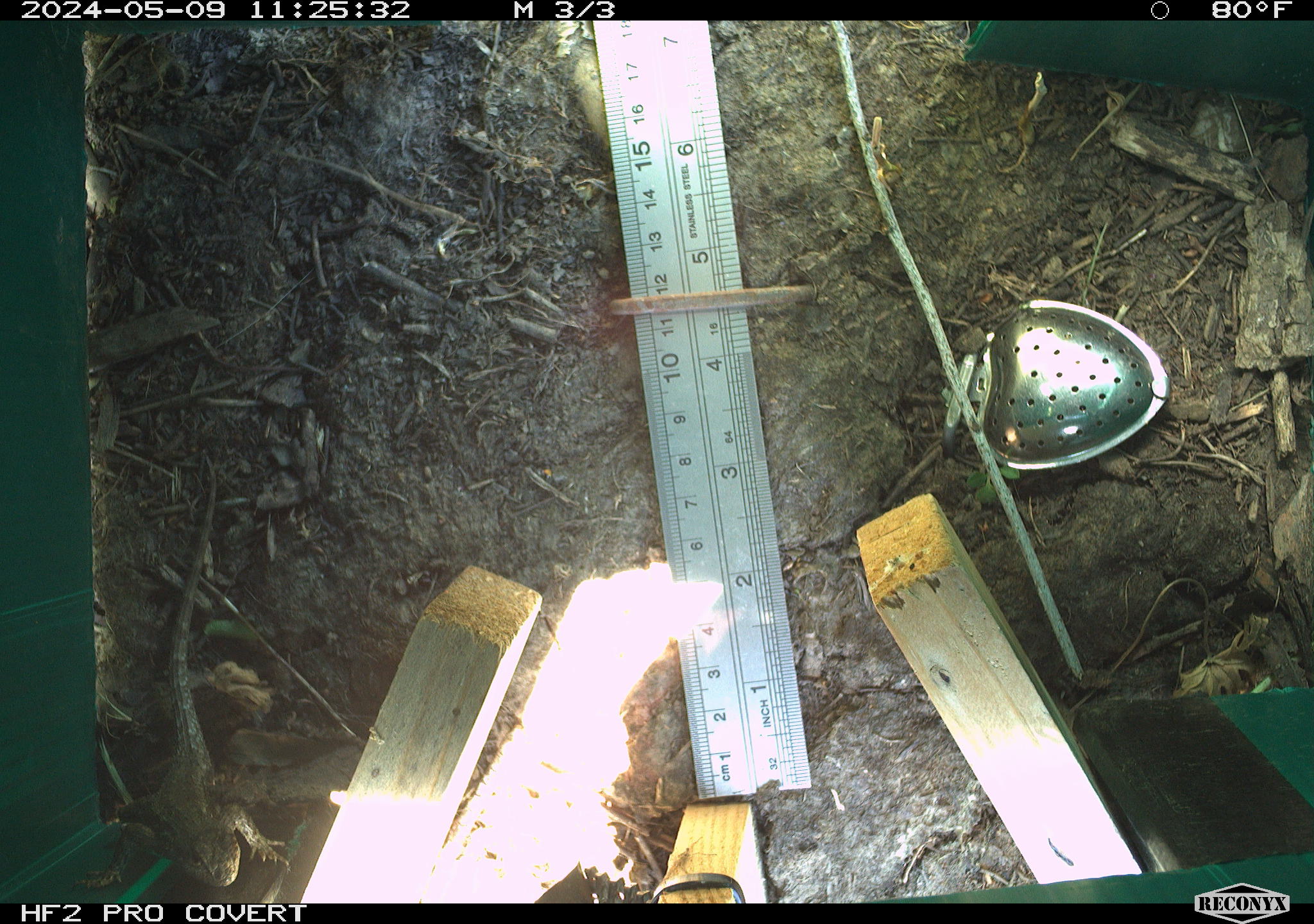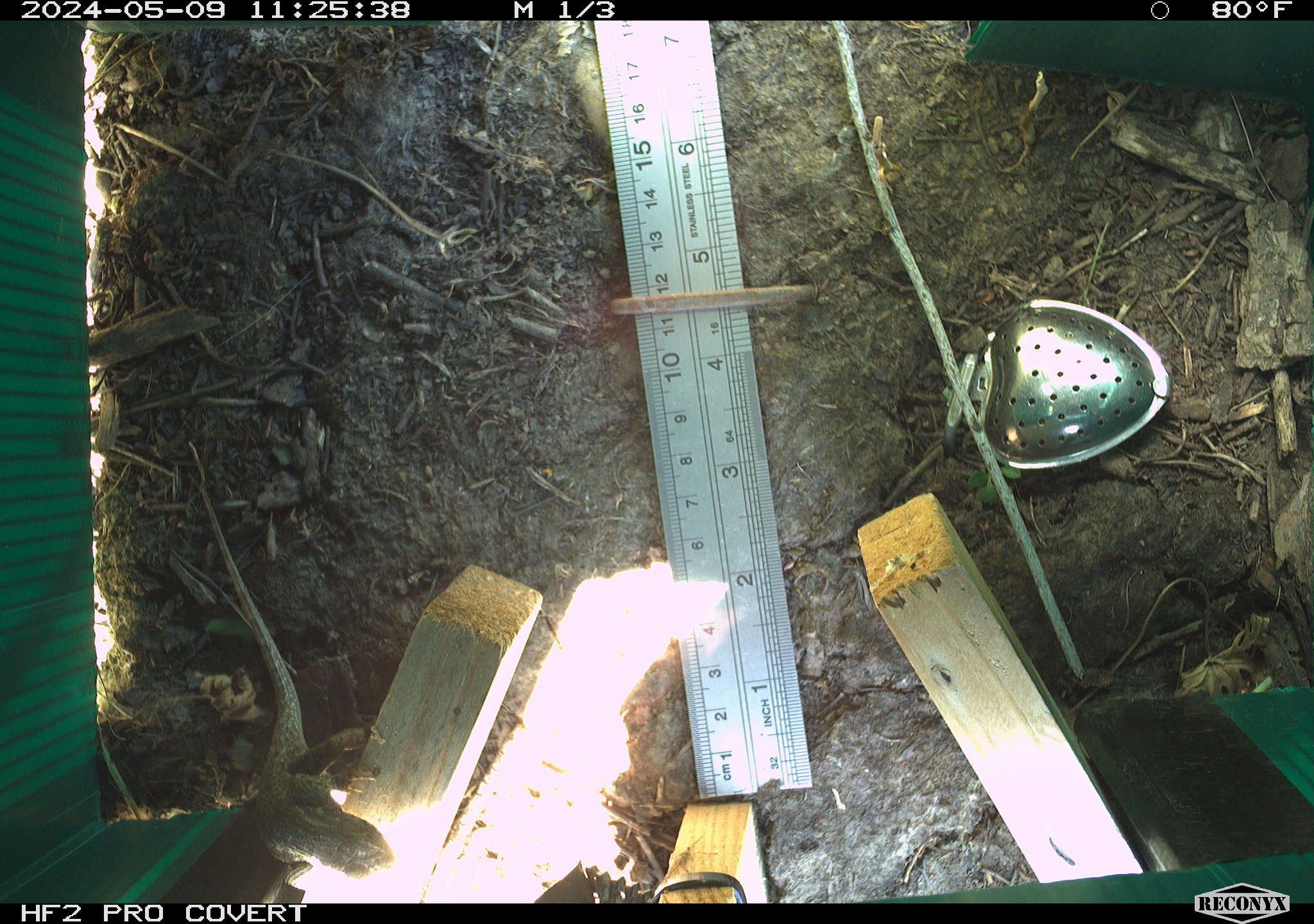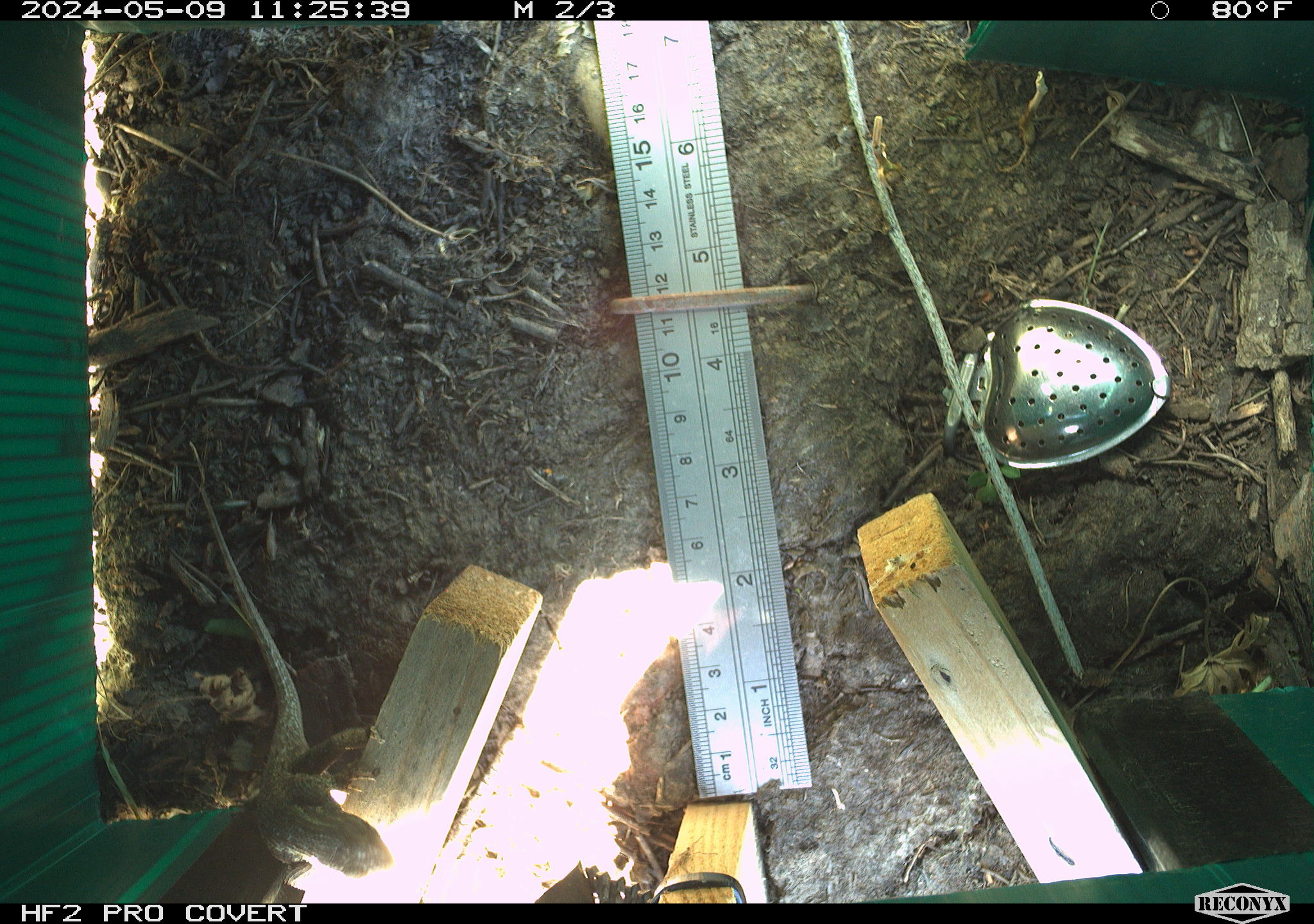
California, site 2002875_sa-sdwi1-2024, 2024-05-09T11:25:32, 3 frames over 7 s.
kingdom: Animalia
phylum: Chordata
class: Reptilia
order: Squamata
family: Phrynosomatidae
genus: Sceloporus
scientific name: Sceloporus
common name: spiny lizards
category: sceloporus species